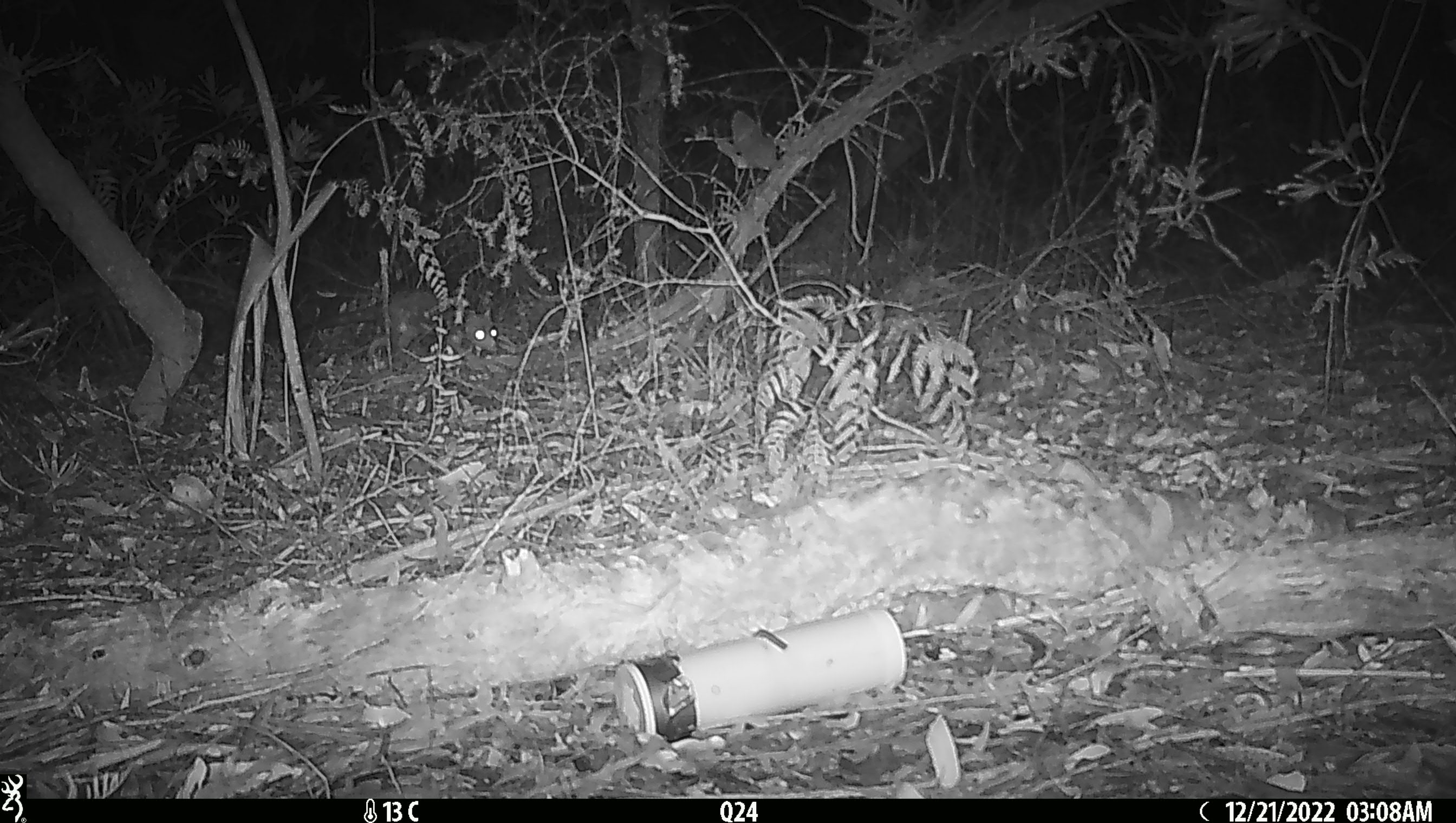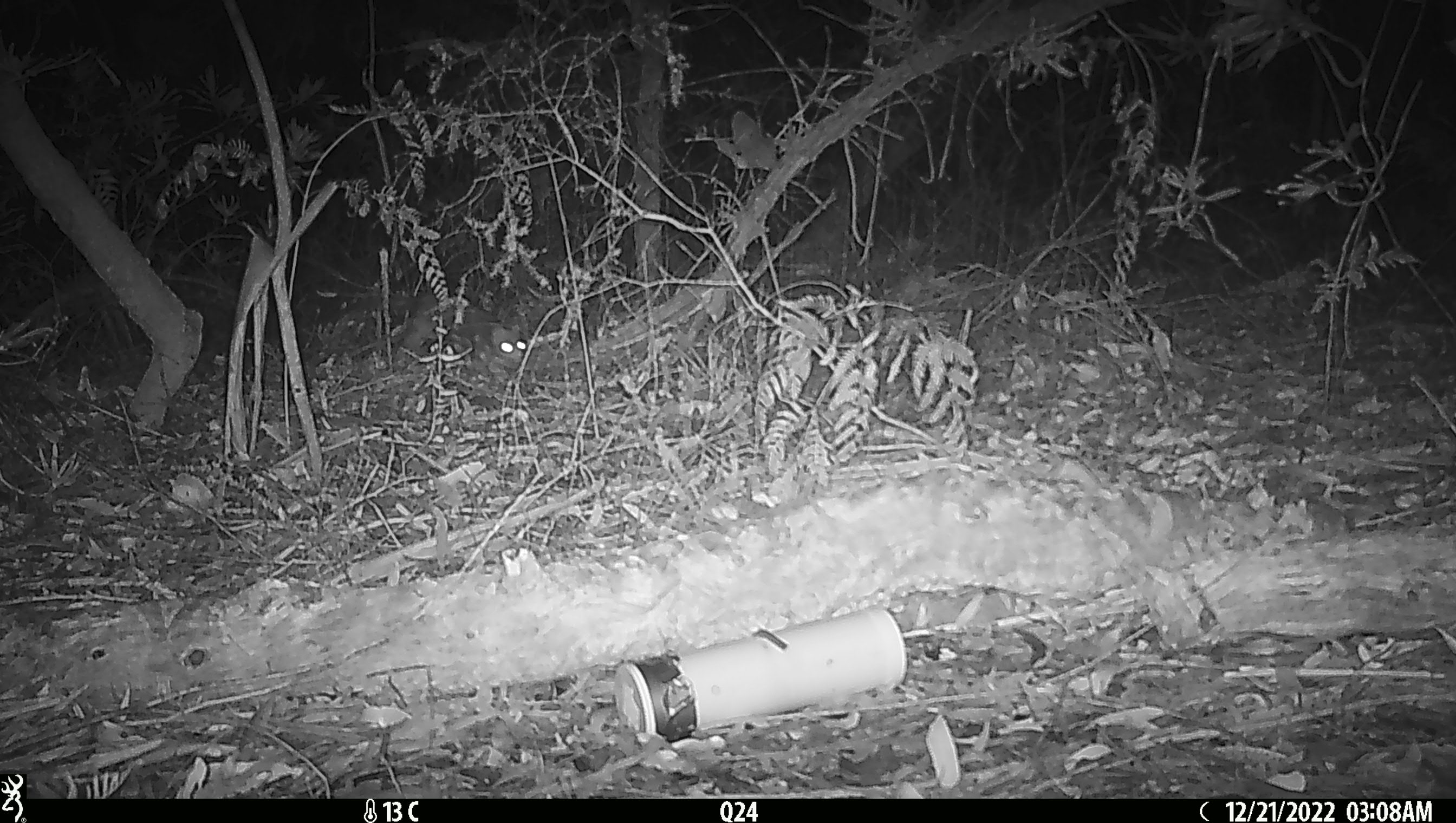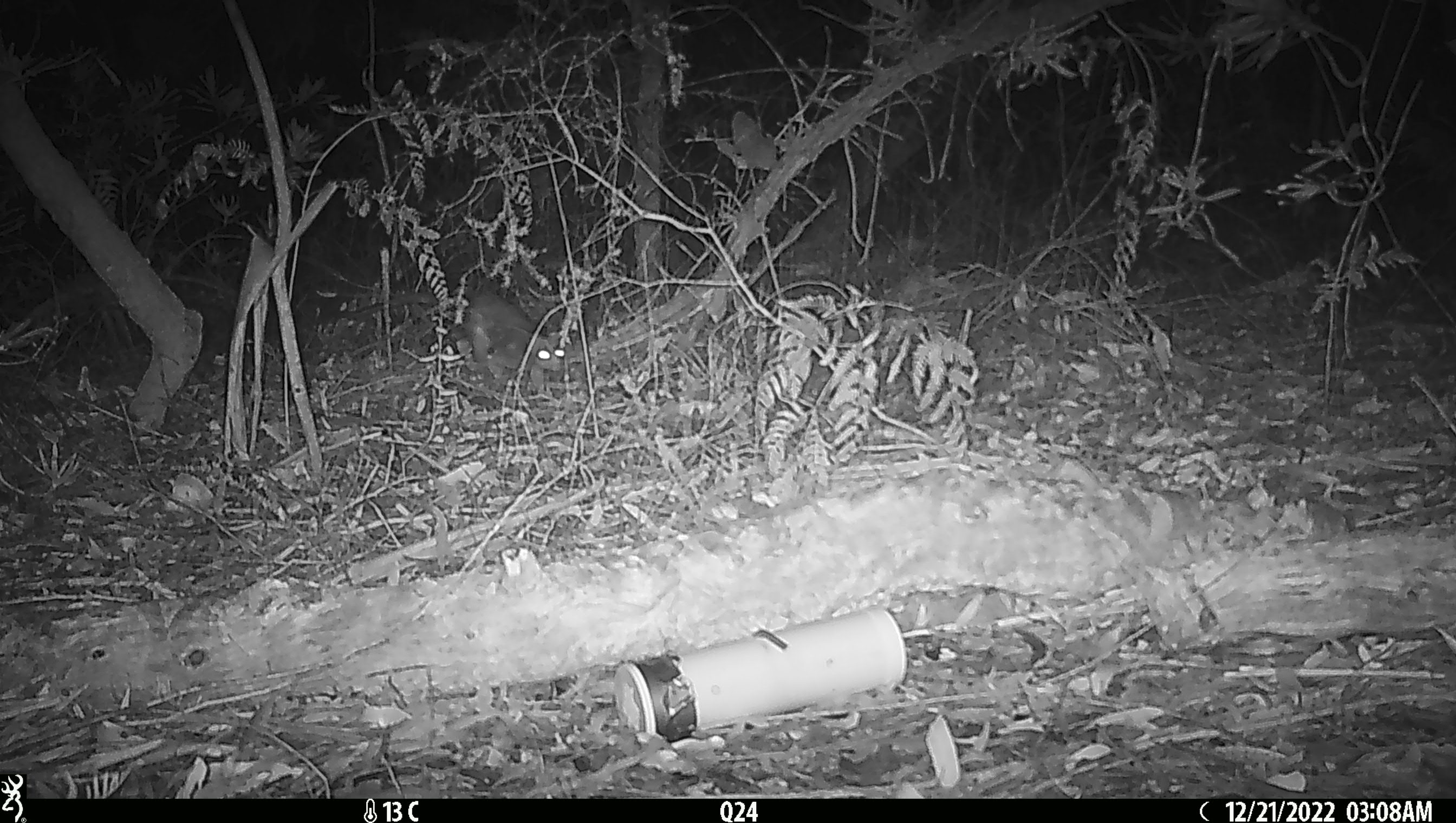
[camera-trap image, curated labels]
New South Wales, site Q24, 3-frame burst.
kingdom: Animalia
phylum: Chordata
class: Mammalia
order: Dasyuromorphia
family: Dasyuridae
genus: Dasyurus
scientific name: Dasyurus maculatus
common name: spotted-tailed quoll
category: quoll